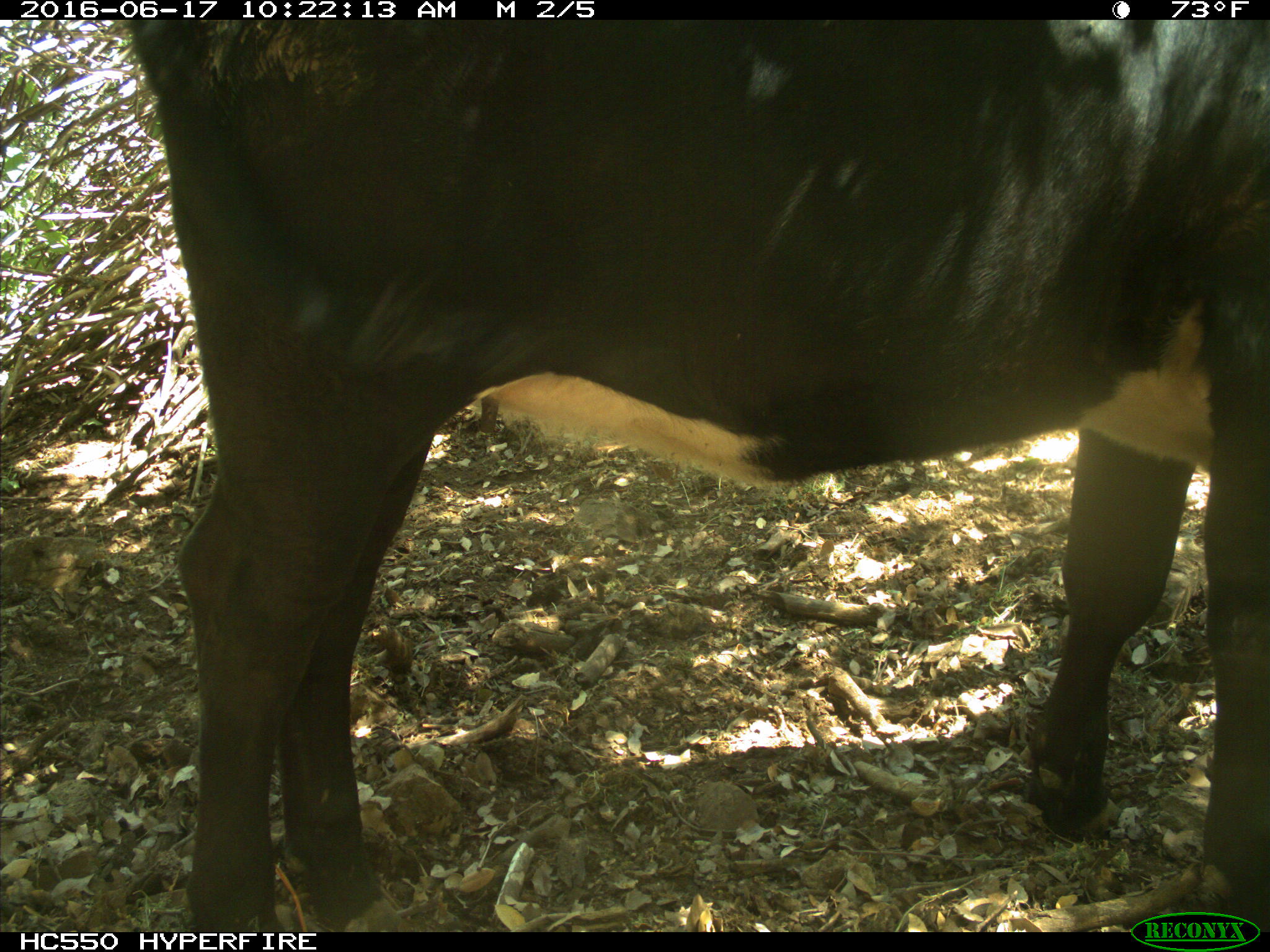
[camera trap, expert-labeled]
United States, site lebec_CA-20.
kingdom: Animalia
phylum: Chordata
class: Mammalia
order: Artiodactyla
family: Bovidae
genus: Bos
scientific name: Bos taurus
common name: domestic cow